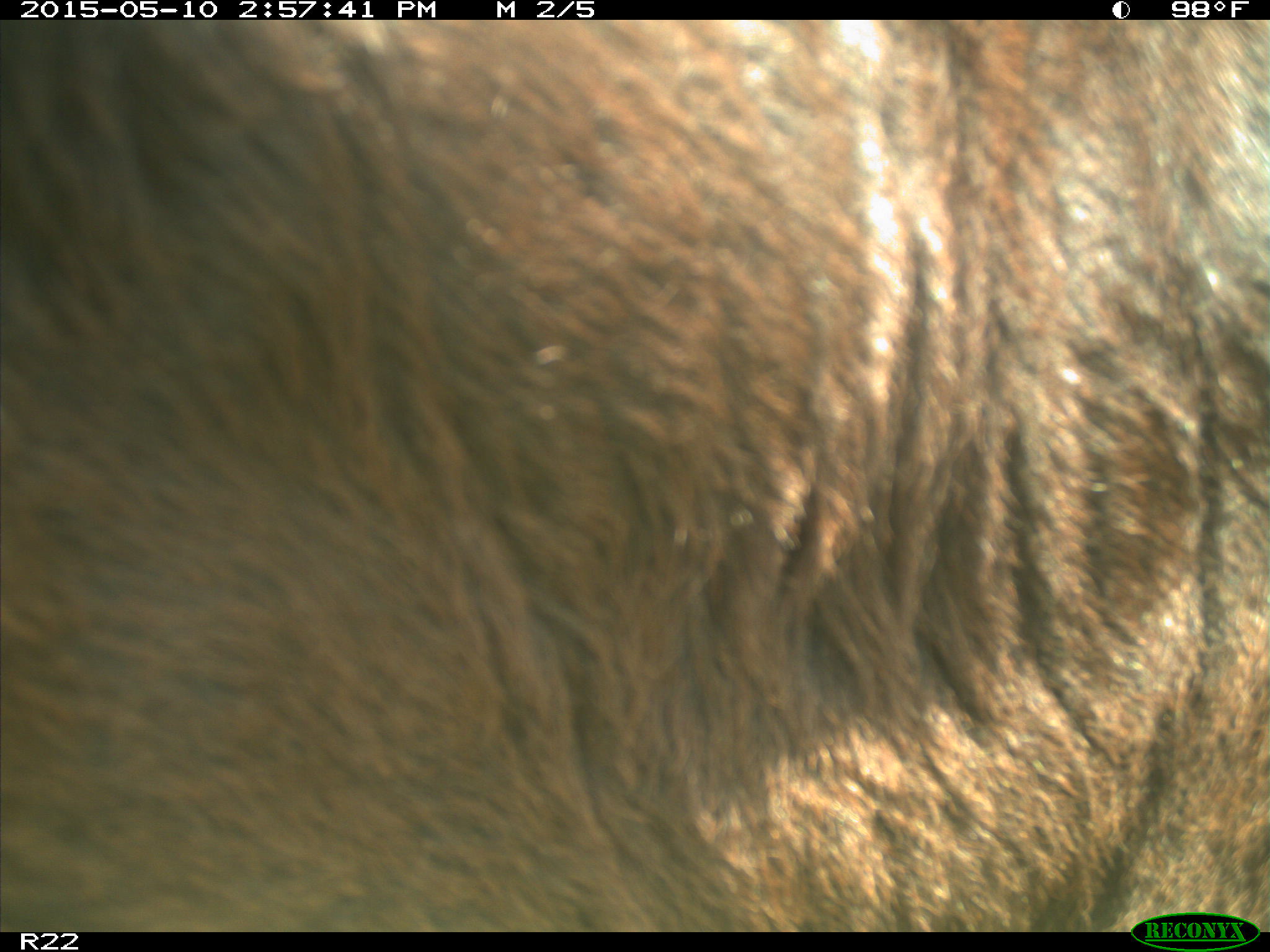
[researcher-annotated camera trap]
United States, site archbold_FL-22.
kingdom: Animalia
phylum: Chordata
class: Mammalia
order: Artiodactyla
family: Bovidae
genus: Bos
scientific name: Bos taurus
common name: domestic cow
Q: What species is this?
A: Bos taurus (domestic cow).